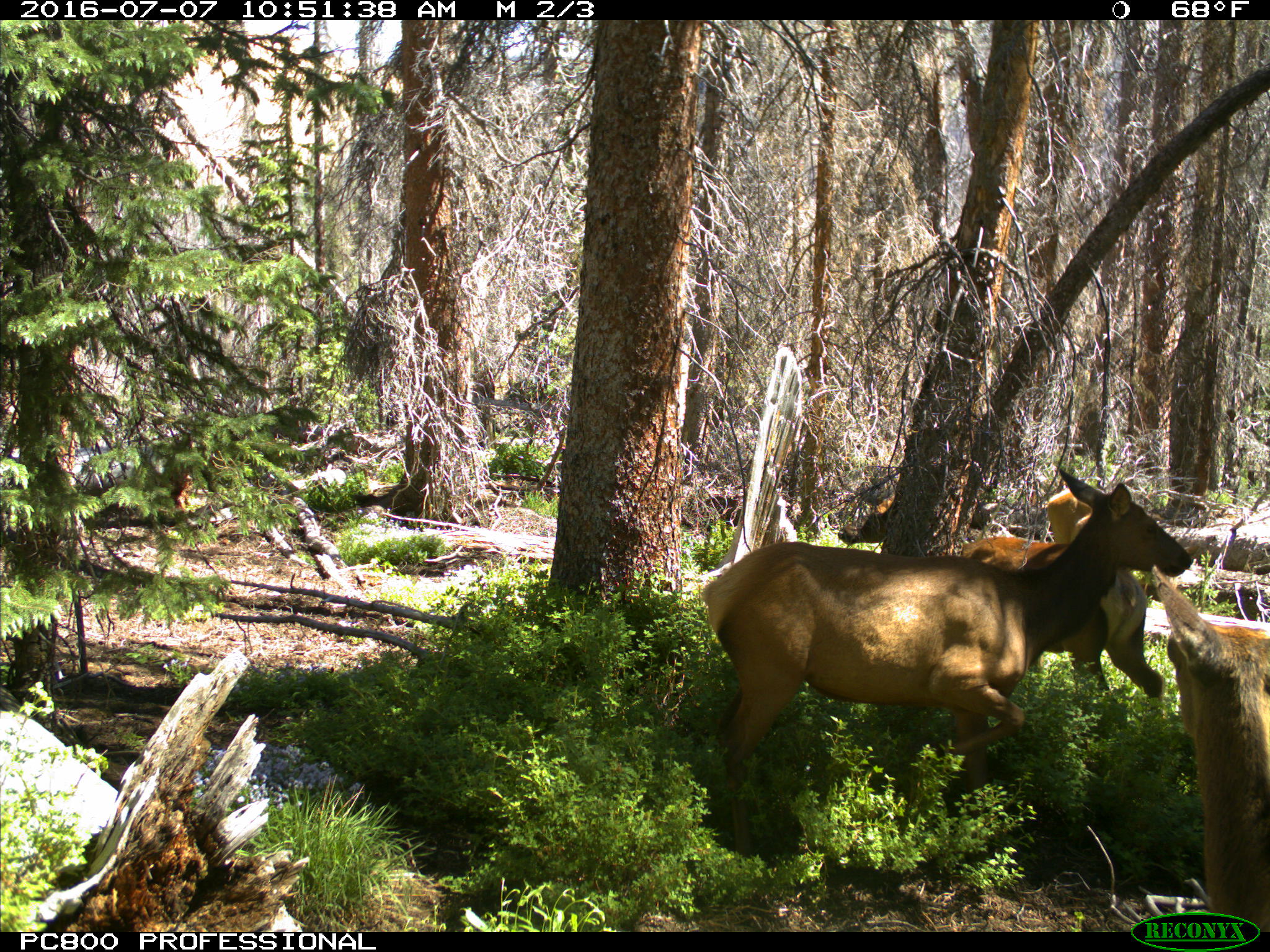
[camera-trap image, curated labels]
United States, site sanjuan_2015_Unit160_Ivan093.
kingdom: Animalia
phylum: Chordata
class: Mammalia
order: Artiodactyla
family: Cervidae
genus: Cervus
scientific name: Cervus elaphus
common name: red deer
Cervus elaphus (red deer).